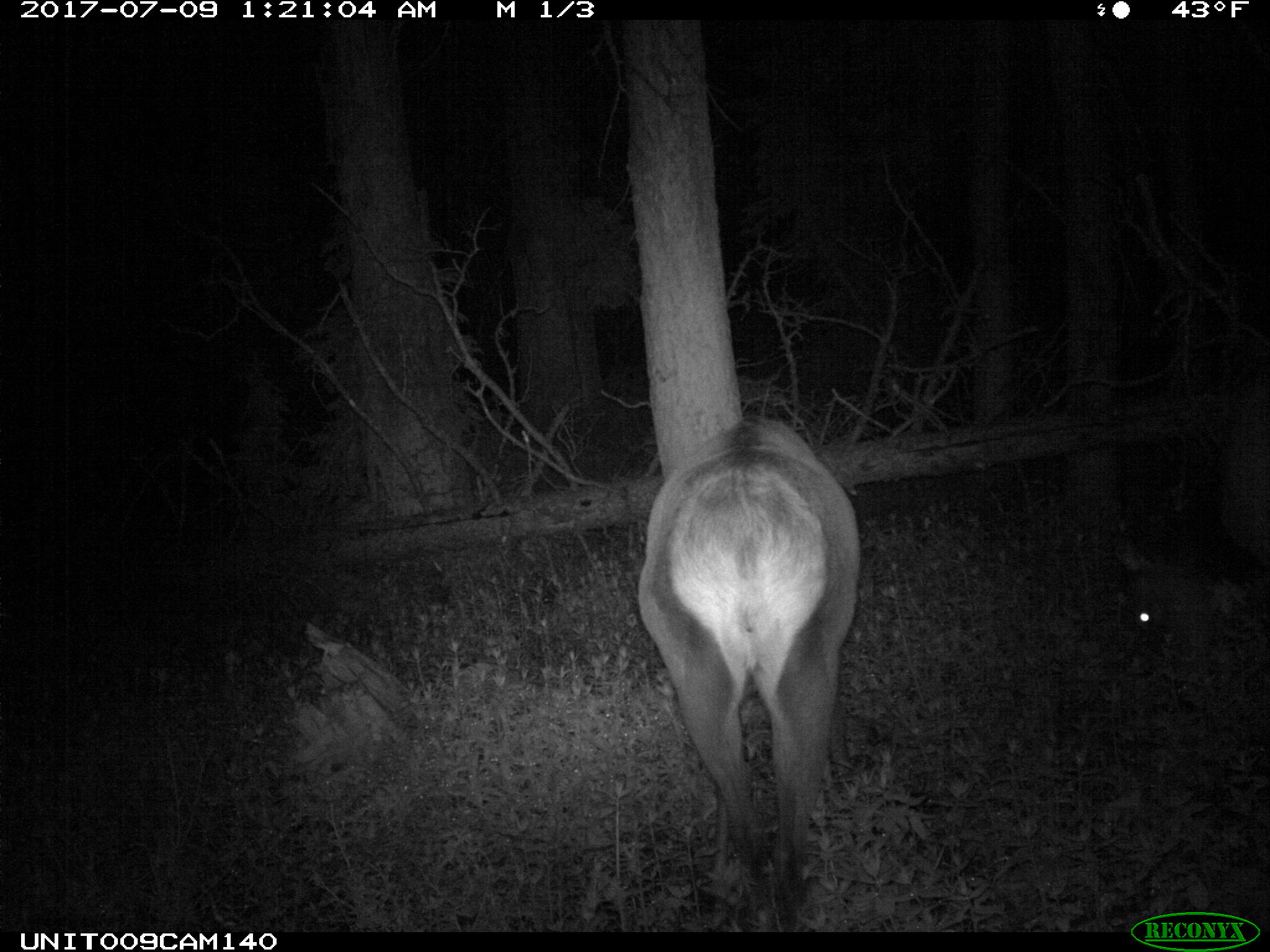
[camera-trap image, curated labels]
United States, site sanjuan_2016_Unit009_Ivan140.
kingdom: Animalia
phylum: Chordata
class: Mammalia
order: Artiodactyla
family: Cervidae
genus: Cervus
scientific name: Cervus elaphus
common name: red deer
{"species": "Cervus elaphus (red deer)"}